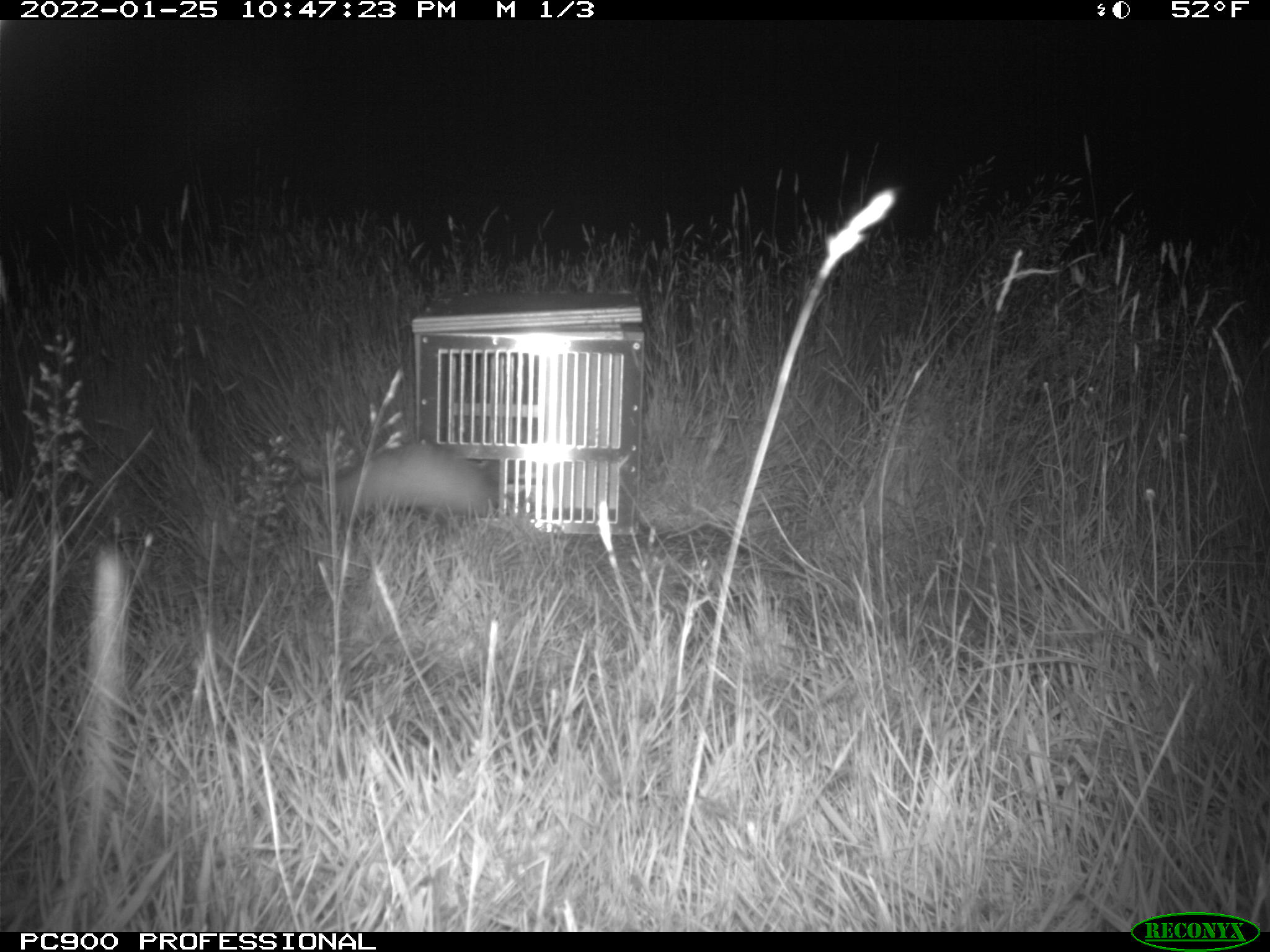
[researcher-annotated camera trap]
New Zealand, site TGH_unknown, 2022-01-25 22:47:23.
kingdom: Animalia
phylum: Chordata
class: Mammalia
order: Carnivora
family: Mustelidae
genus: Mustela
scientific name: Mustela furo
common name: ferret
Ferret (Mustela furo).